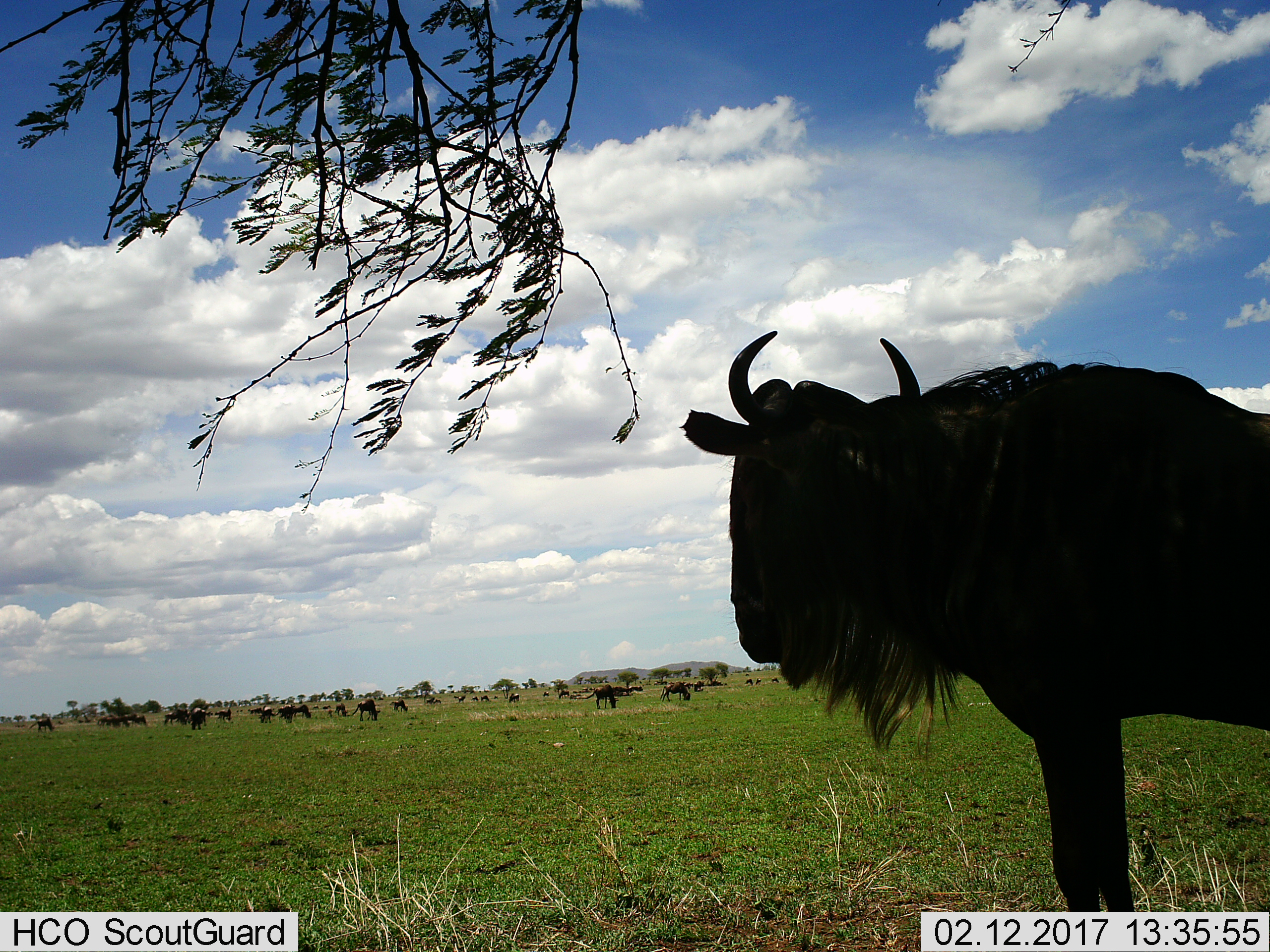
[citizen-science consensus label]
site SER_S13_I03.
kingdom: Animalia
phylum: Chordata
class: Mammalia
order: Artiodactyla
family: Bovidae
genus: Connochaetes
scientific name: Connochaetes taurinus taurinus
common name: blue wildebeest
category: wildebeestblue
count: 11-50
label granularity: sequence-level